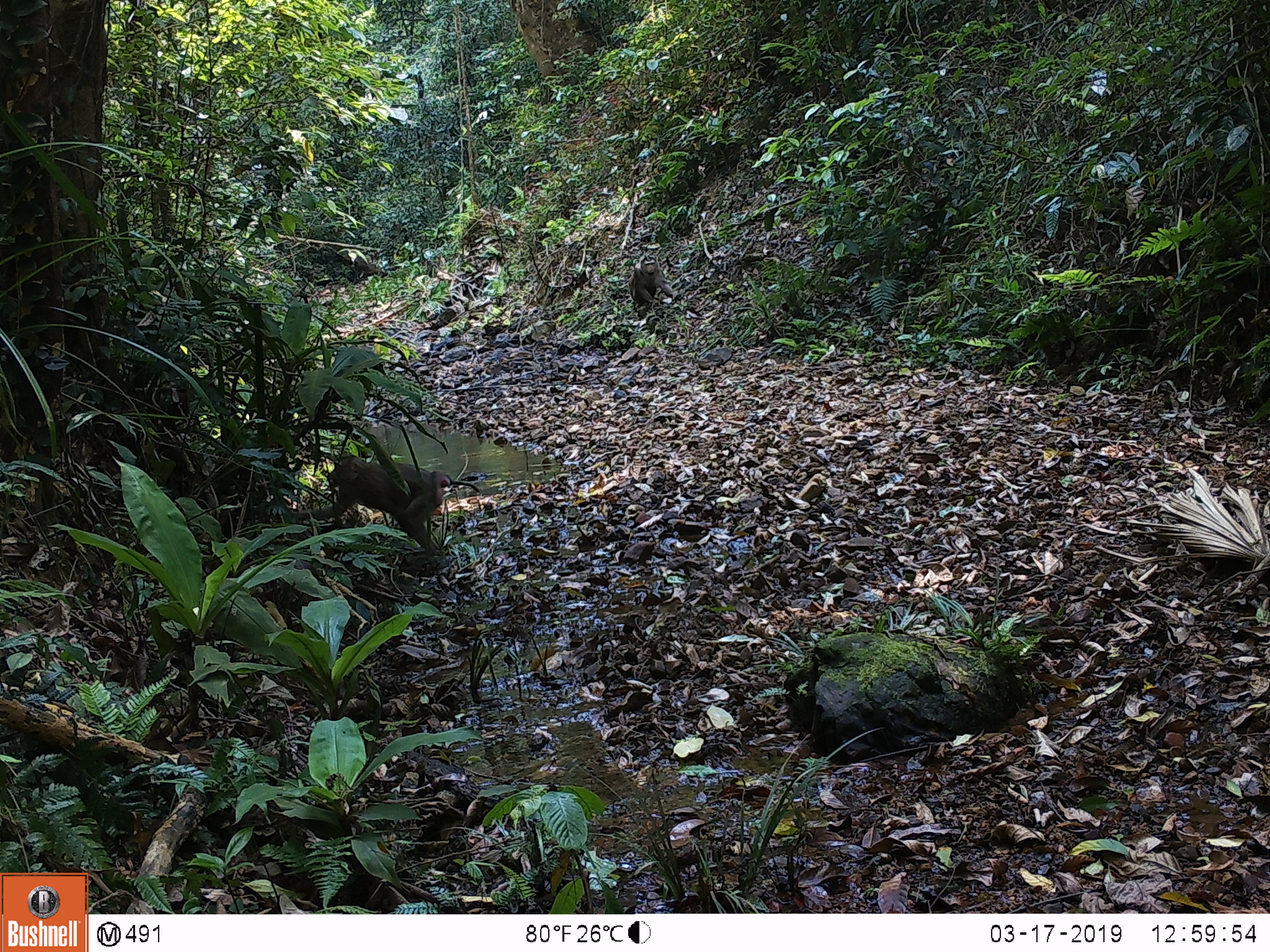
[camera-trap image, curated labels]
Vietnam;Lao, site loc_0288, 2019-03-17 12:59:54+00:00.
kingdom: Animalia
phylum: Chordata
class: Mammalia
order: Primates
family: Cercopithecidae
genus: Macaca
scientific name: Macaca nemestrina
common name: pig-tailed macaque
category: pig tailed macaque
Pig tailed macaque (pig-tailed macaque) (Macaca nemestrina). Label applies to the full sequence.